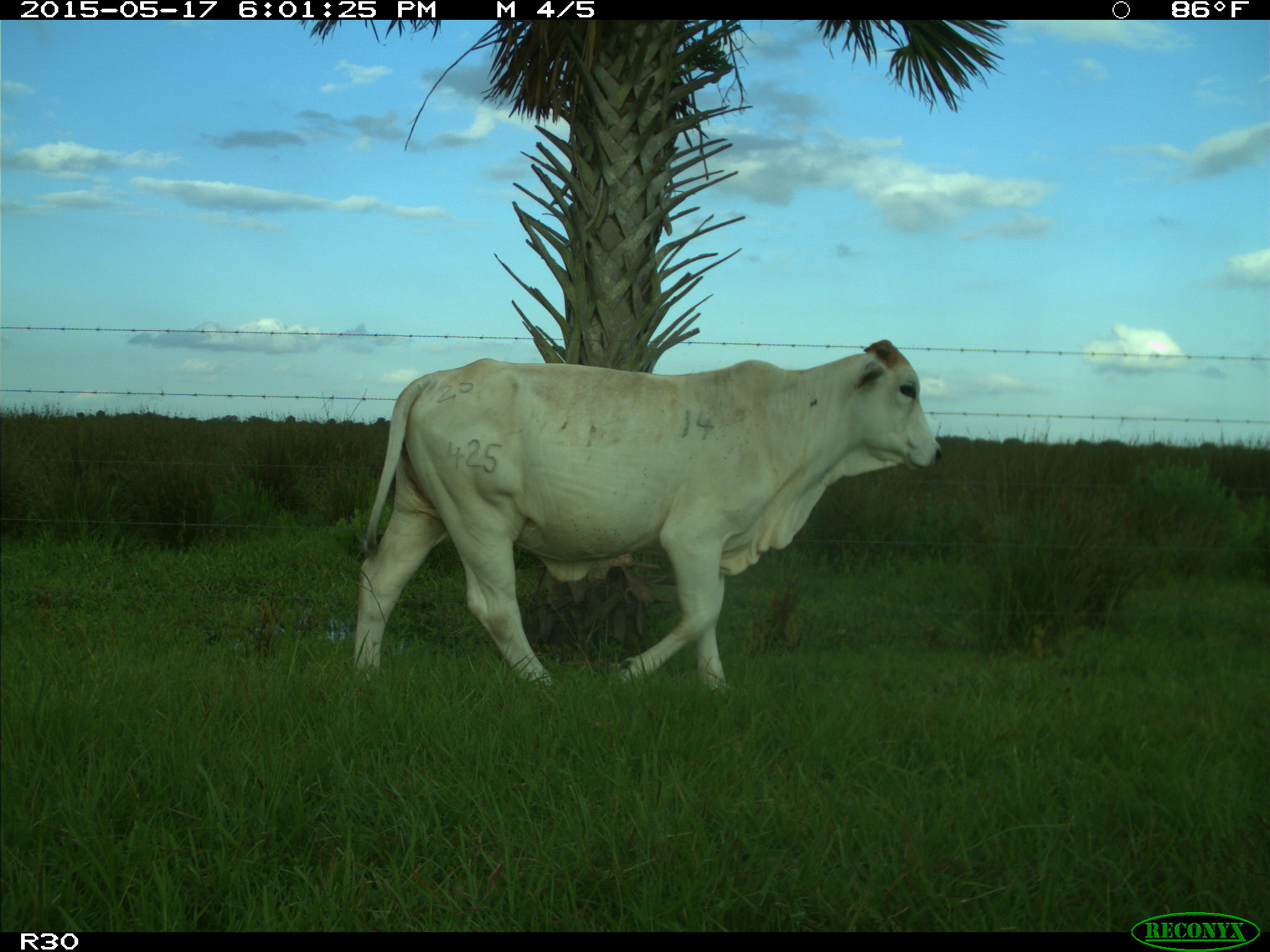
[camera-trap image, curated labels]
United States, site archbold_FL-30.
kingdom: Animalia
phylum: Chordata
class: Mammalia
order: Artiodactyla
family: Bovidae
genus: Bos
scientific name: Bos taurus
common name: domestic cow